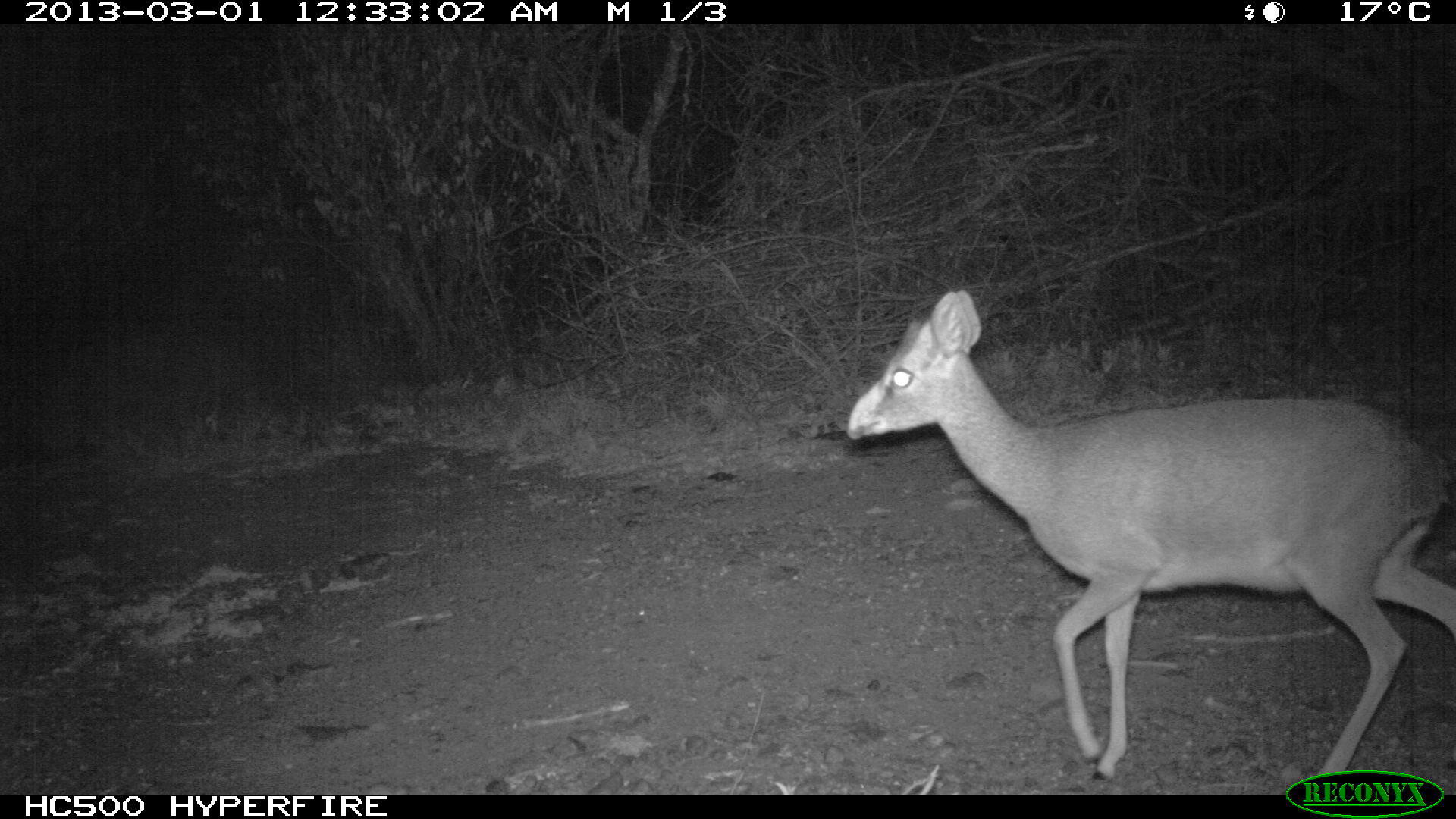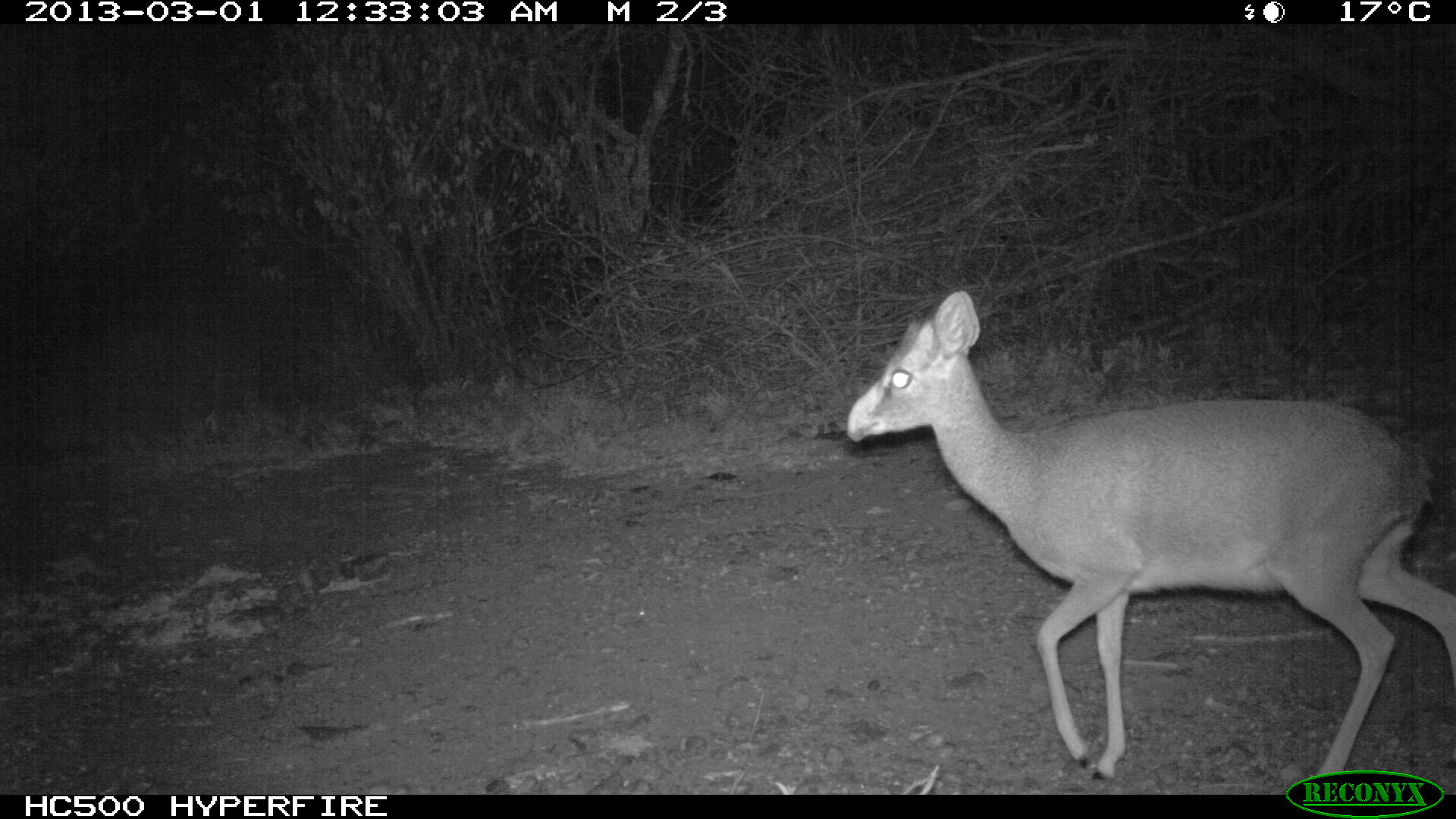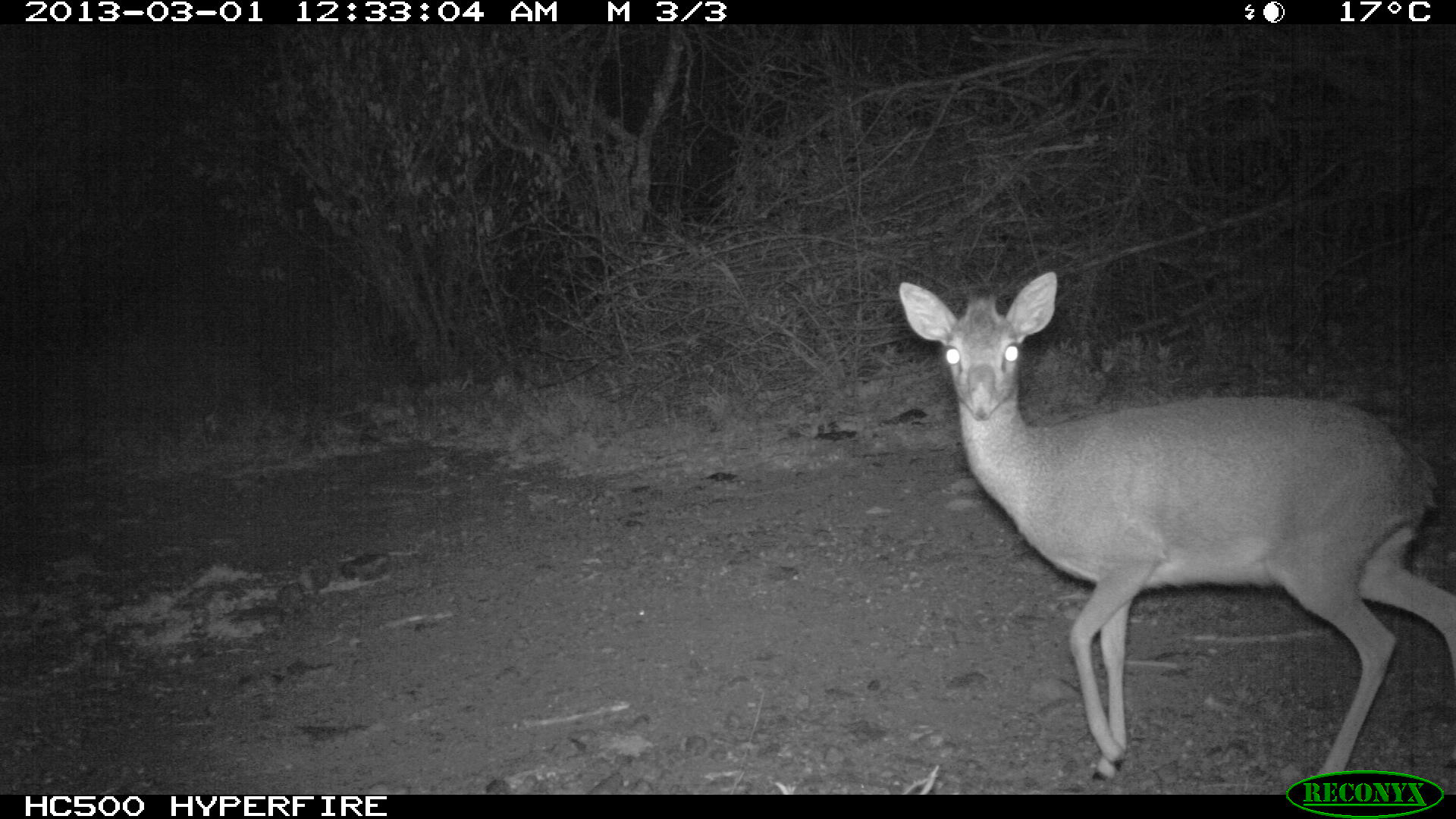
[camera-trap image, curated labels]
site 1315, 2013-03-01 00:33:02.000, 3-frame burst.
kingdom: Animalia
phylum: Chordata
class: Mammalia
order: Artiodactyla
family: Bovidae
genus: Madoqua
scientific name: Madoqua guentheri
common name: günther's dik-dik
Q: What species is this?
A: Madoqua guentheri (günther's dik-dik).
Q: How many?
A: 1.